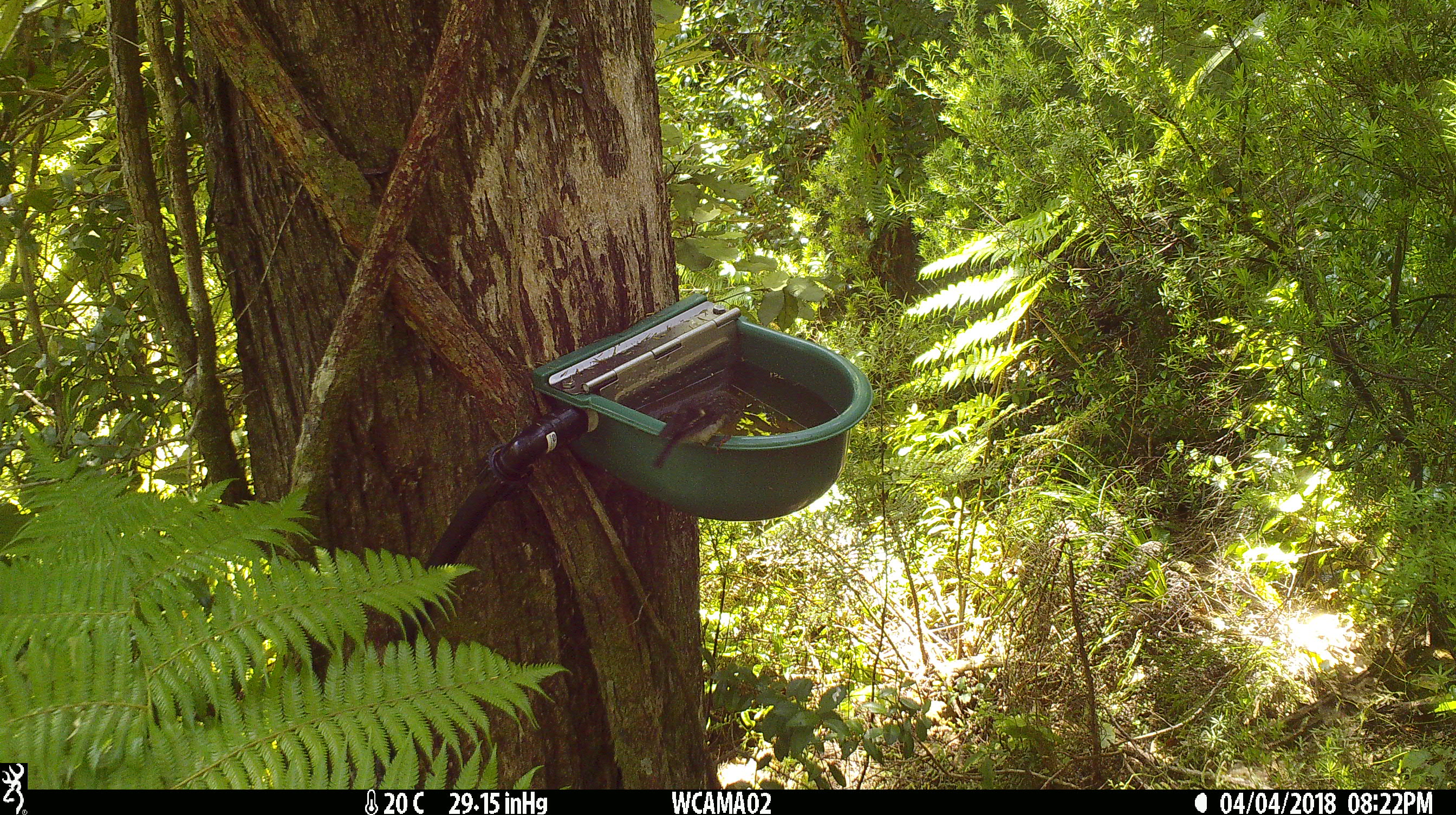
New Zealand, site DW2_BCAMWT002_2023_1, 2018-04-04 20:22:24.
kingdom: Animalia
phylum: Chordata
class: Aves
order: Passeriformes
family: Petroicidae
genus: Petroica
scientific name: Petroica macrocephala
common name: tomtit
Tomtit (Petroica macrocephala).